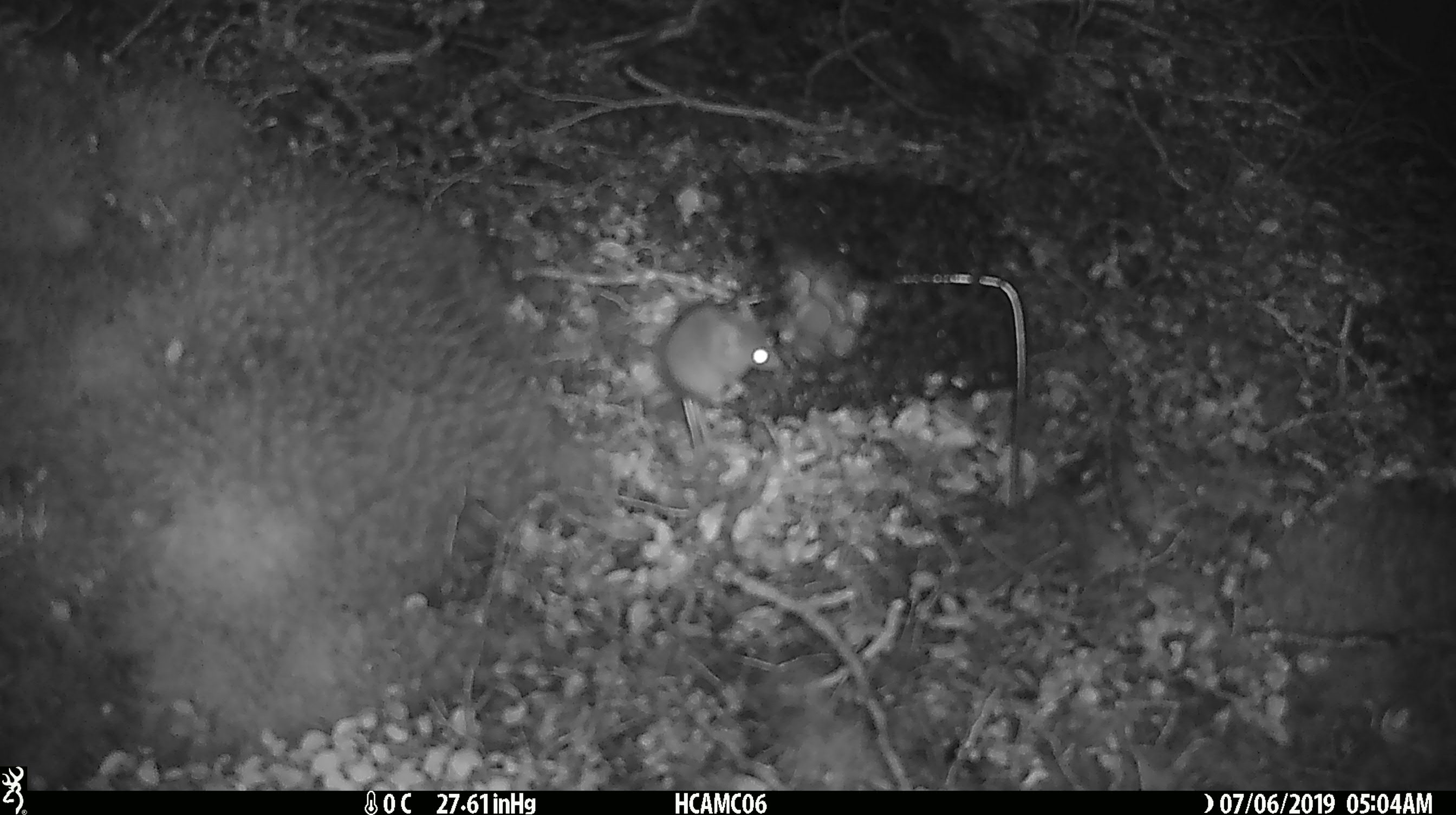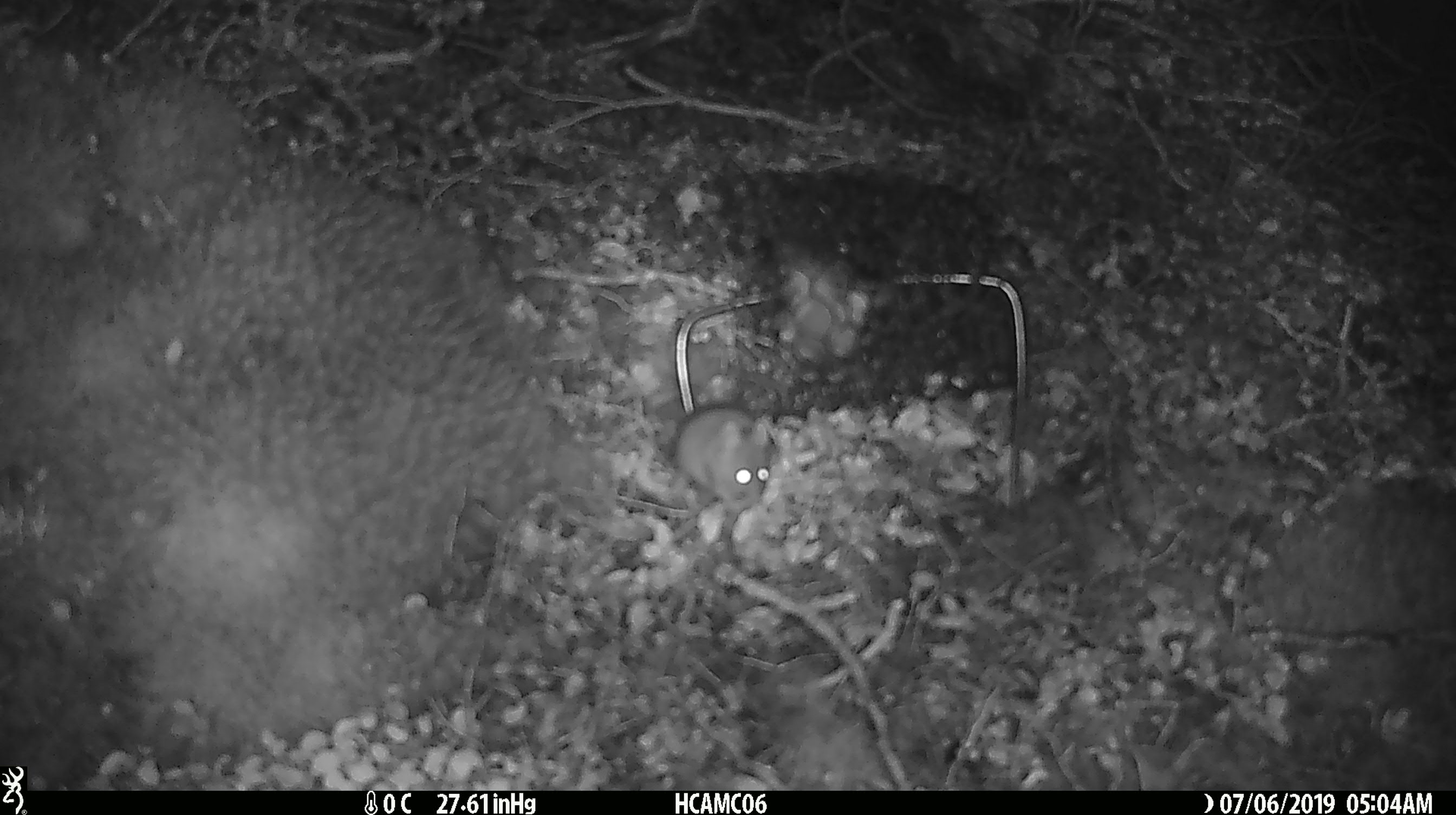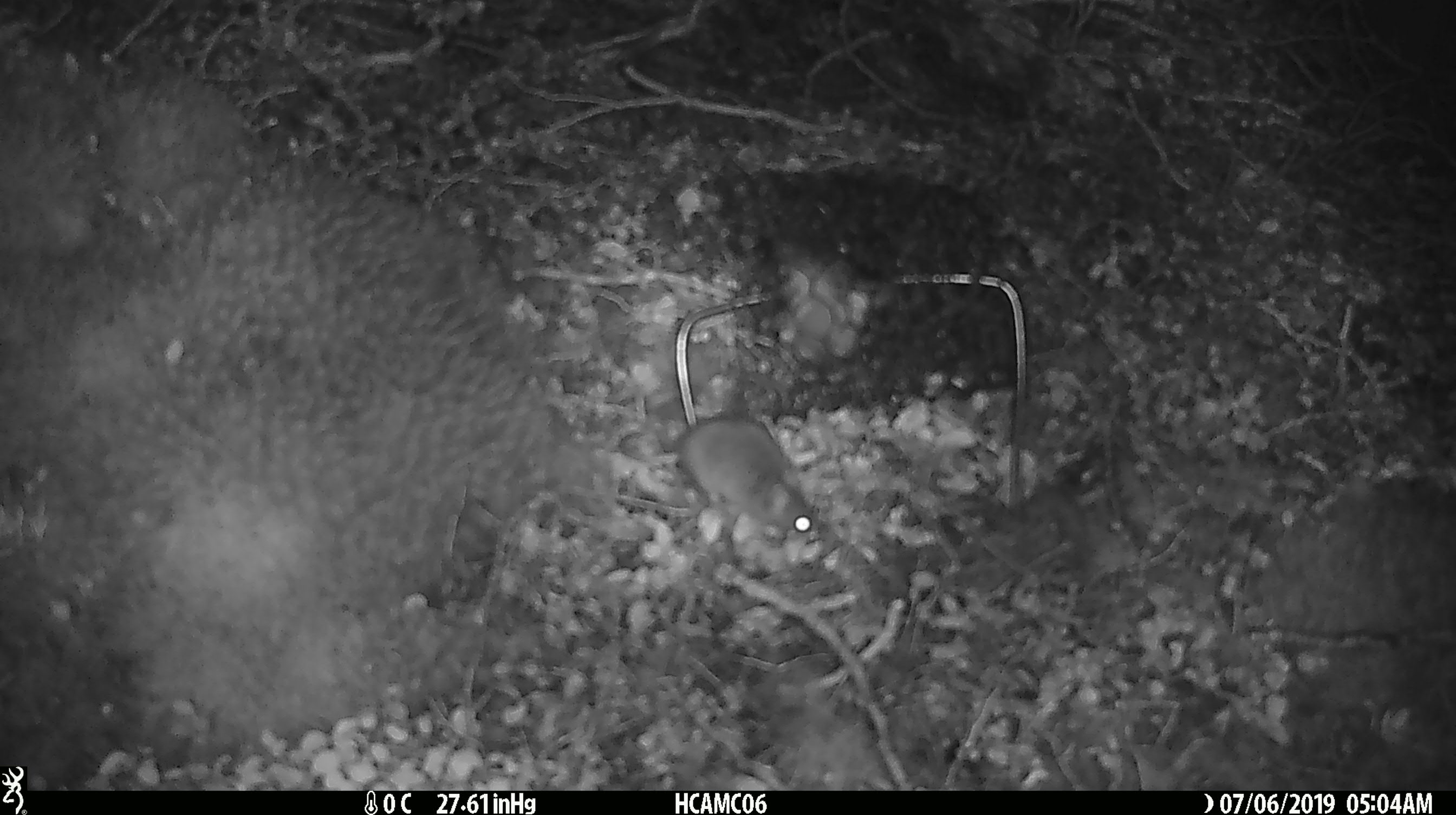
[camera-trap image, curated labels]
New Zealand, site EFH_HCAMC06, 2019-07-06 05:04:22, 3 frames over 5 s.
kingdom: Animalia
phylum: Chordata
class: Mammalia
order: Rodentia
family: Muridae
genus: Mus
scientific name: Mus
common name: mouse